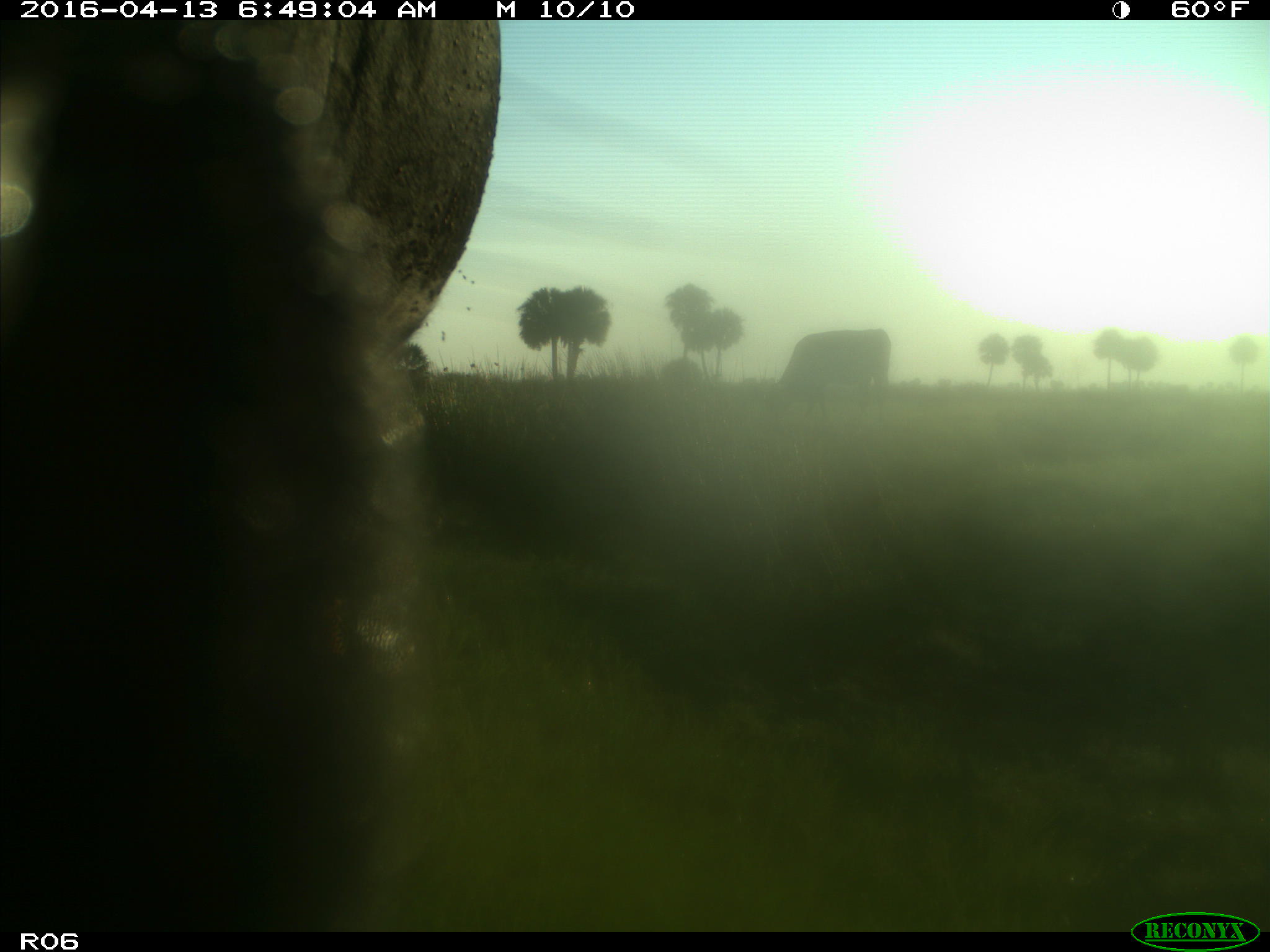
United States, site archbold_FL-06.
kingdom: Animalia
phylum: Chordata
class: Mammalia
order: Artiodactyla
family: Bovidae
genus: Bos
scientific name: Bos taurus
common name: domestic cow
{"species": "Bos taurus (domestic cow)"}